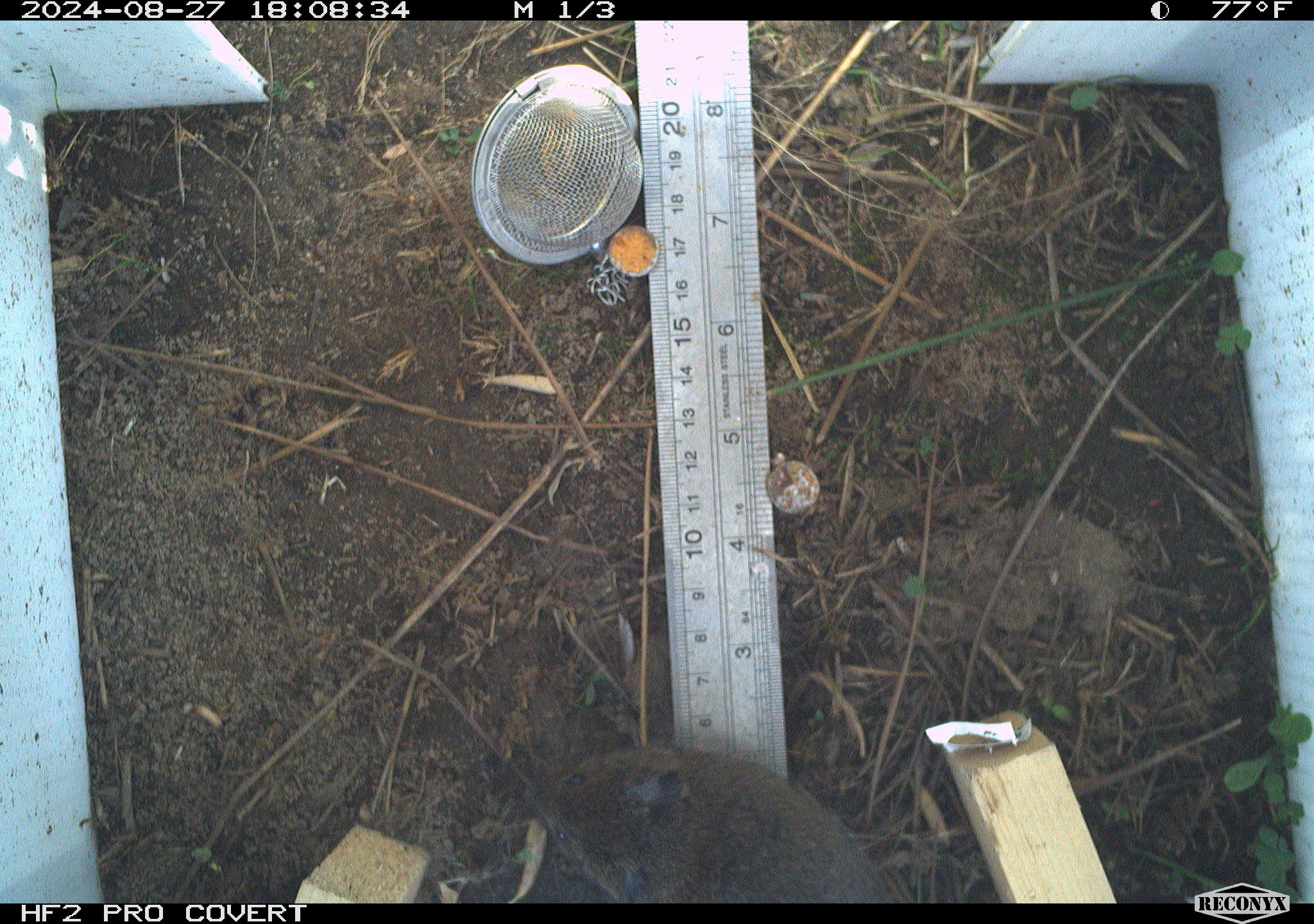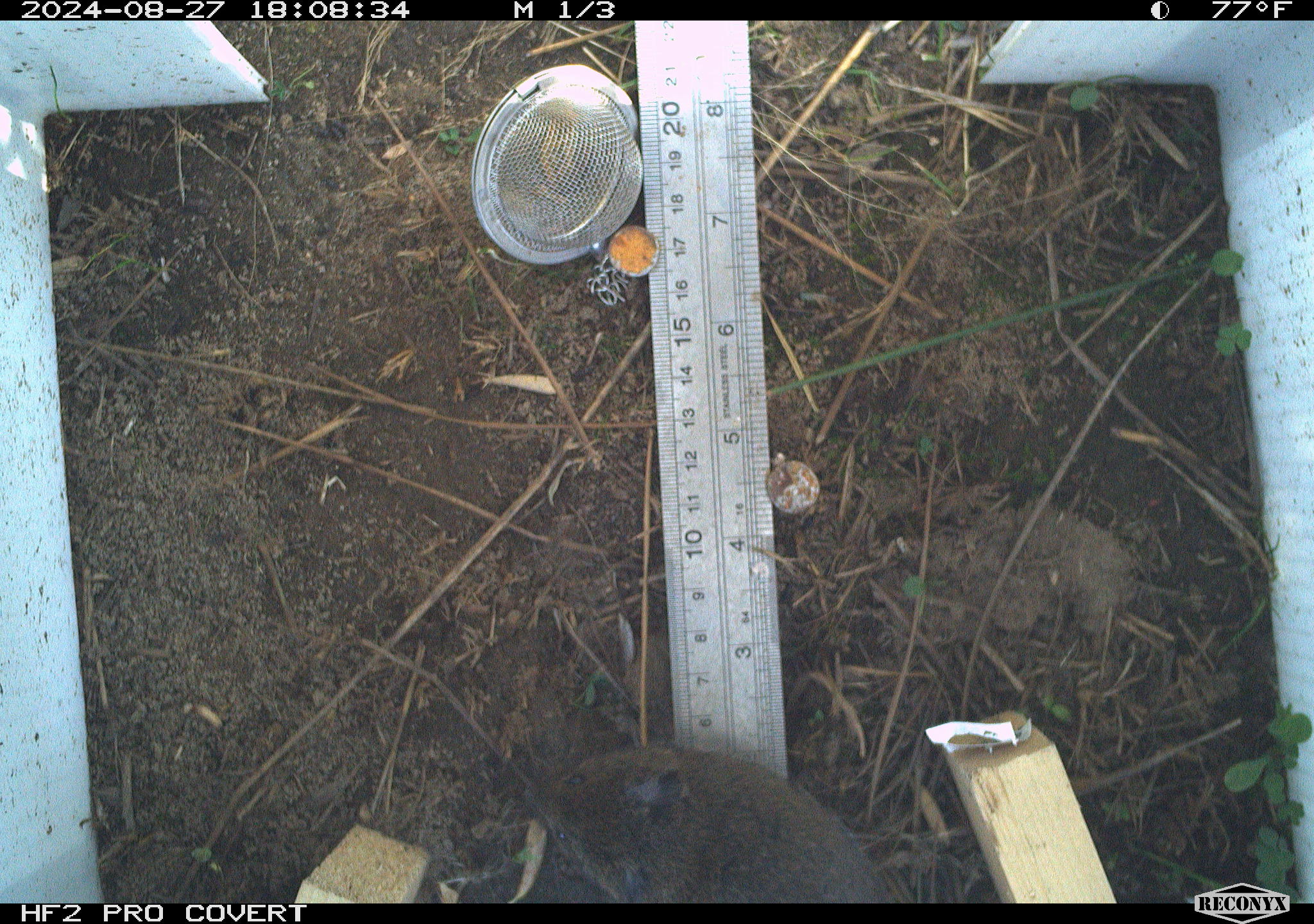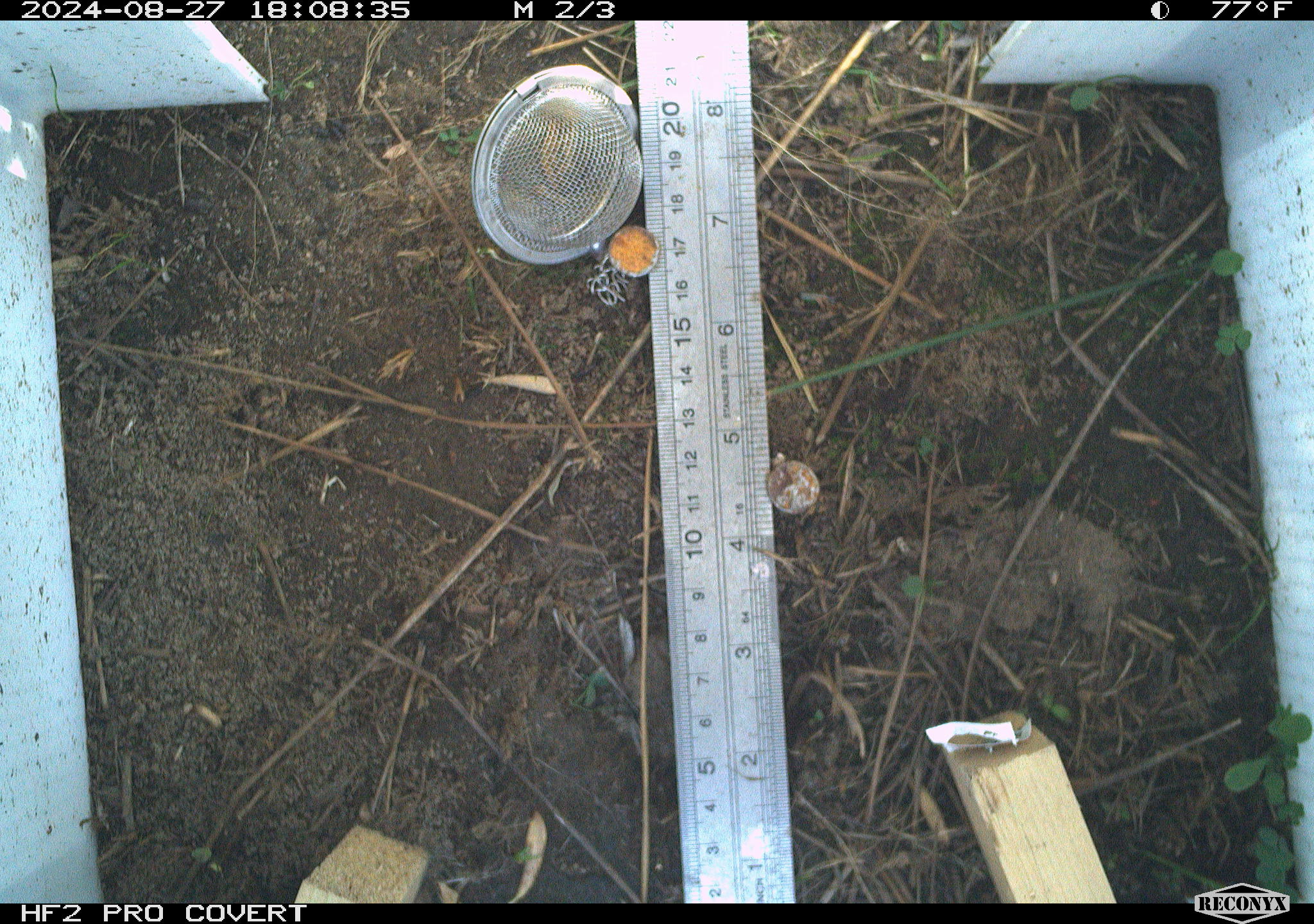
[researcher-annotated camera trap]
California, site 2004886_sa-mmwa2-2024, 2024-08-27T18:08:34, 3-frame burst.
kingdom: Animalia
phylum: Chordata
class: Mammalia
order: Rodentia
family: Cricetidae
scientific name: Arvicolinae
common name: voles, lemmings, and muskrats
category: arvicolinae subfamily